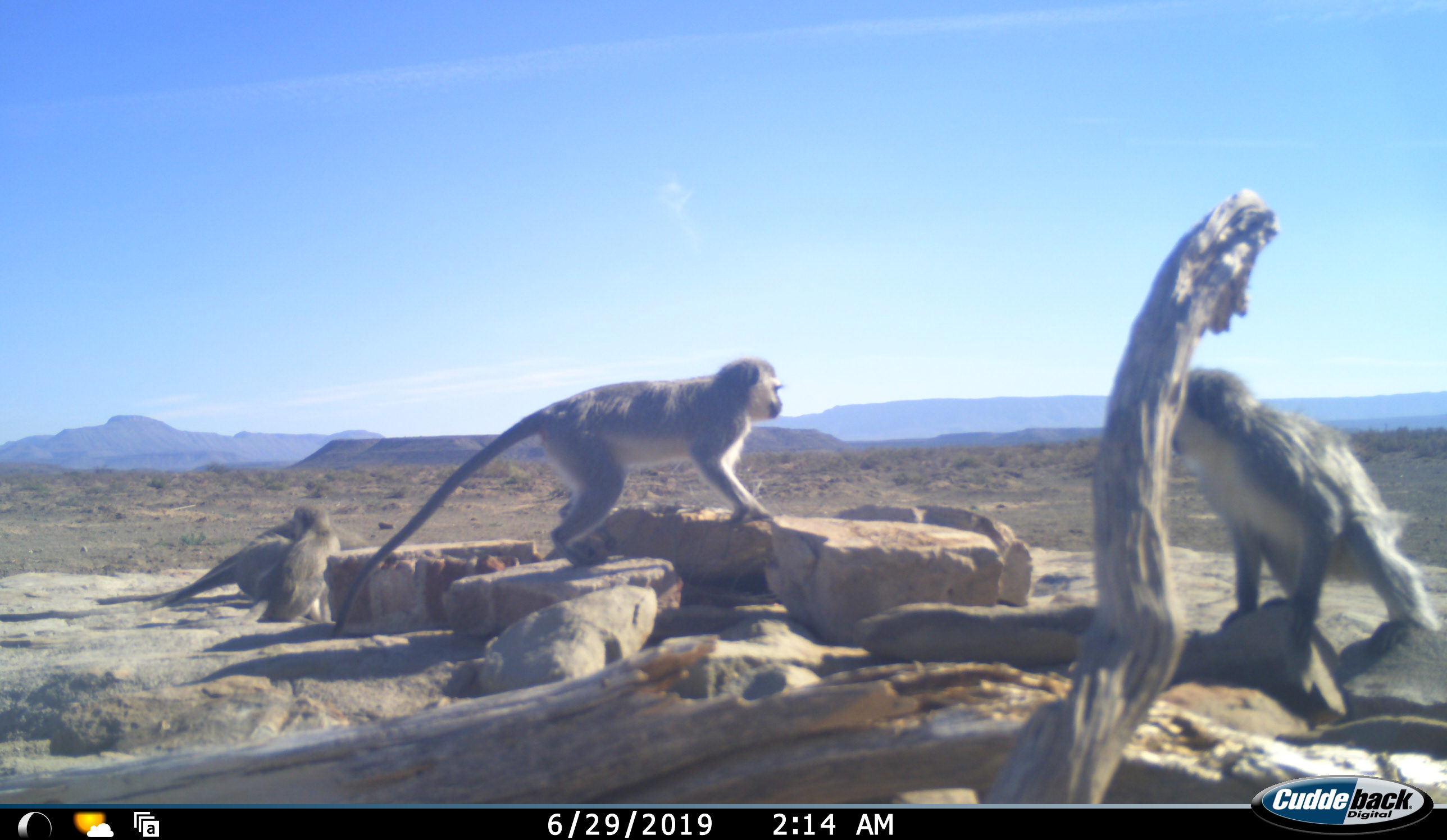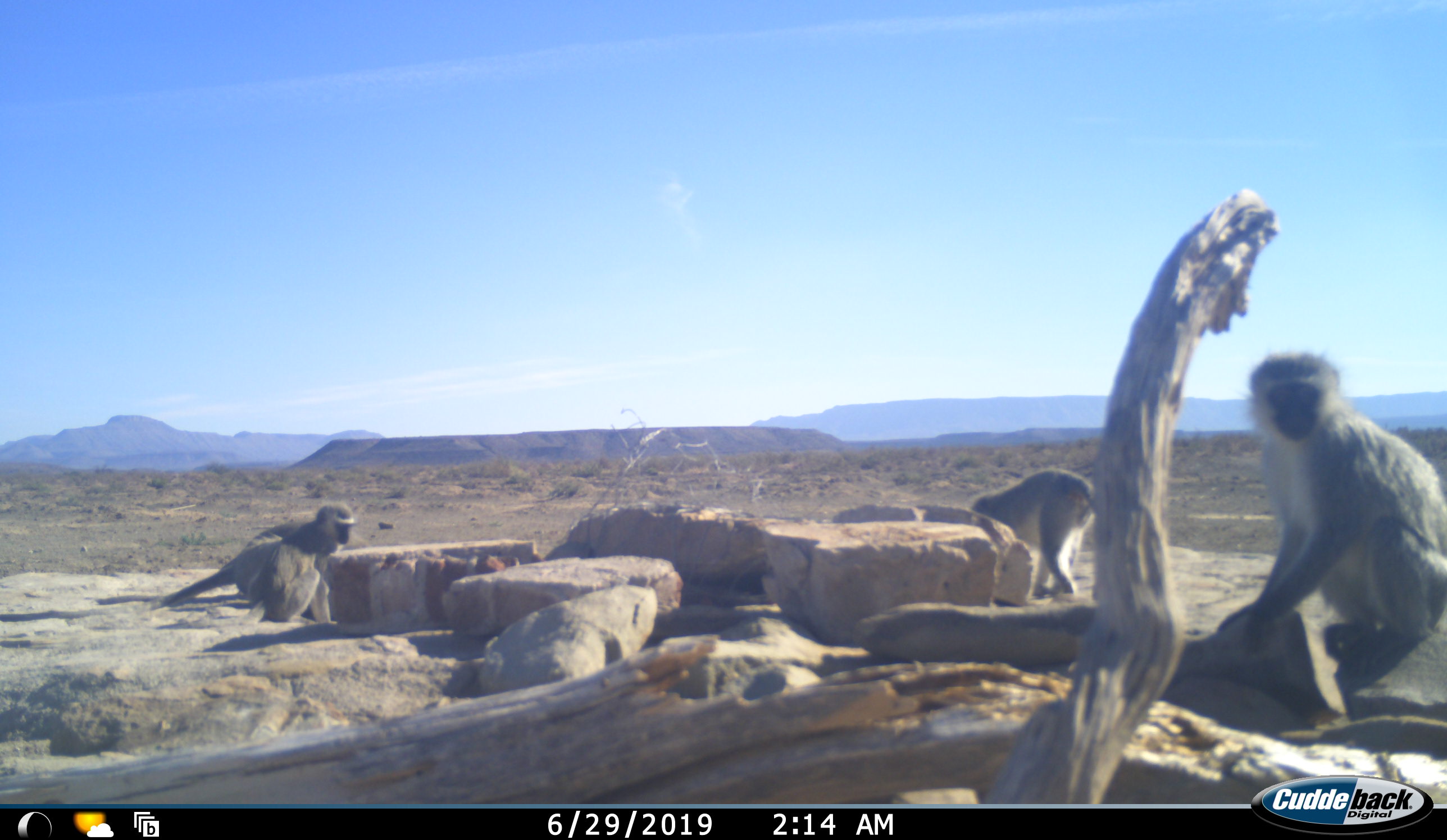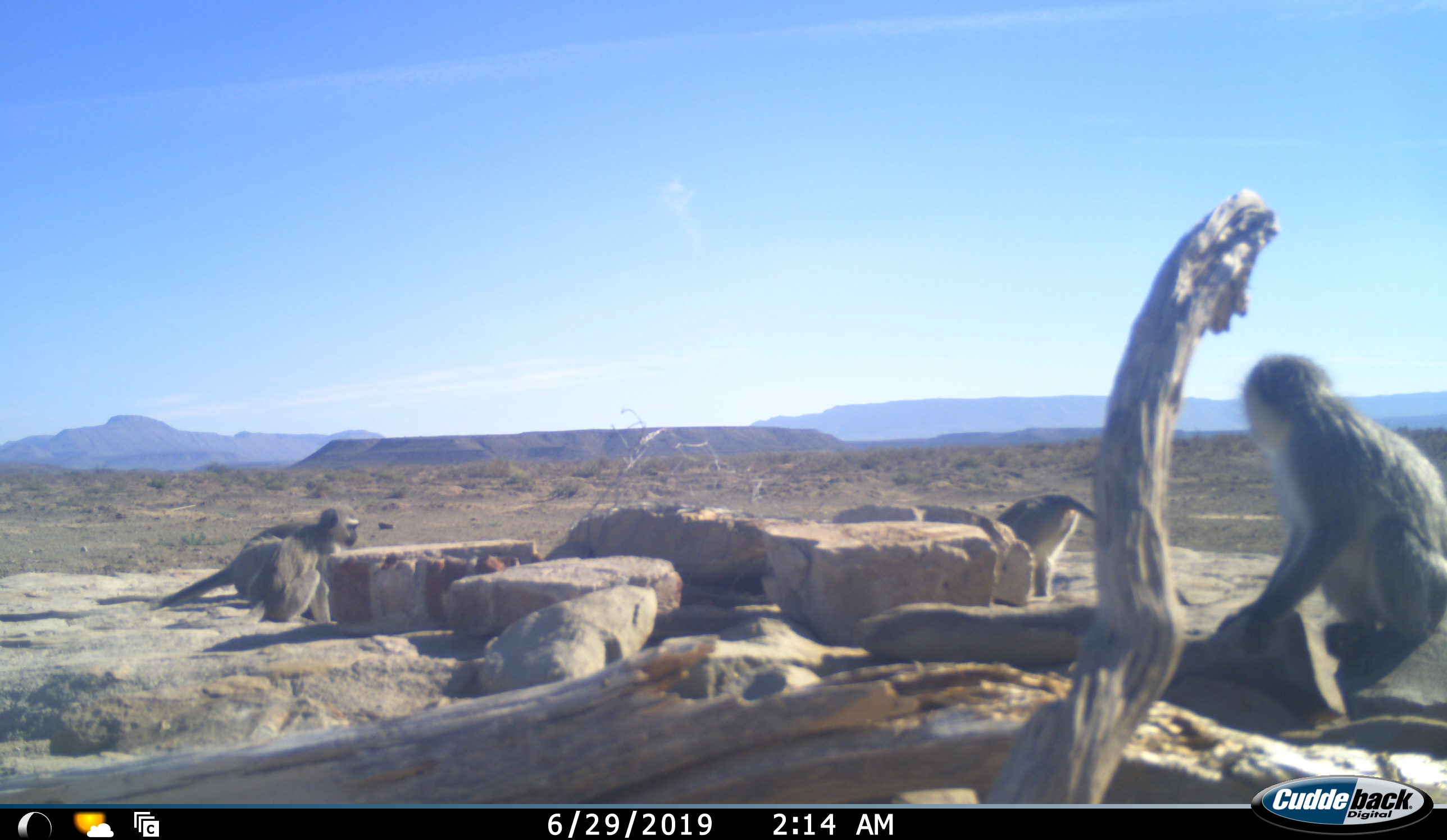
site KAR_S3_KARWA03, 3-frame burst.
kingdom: Animalia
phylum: Chordata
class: Mammalia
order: Primates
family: Cercopithecidae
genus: Chlorocebus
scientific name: Chlorocebus pygerythrus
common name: vervet monkey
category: monkeyvervet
Monkeyvervet (vervet monkey) (Chlorocebus pygerythrus), count 4. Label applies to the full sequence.